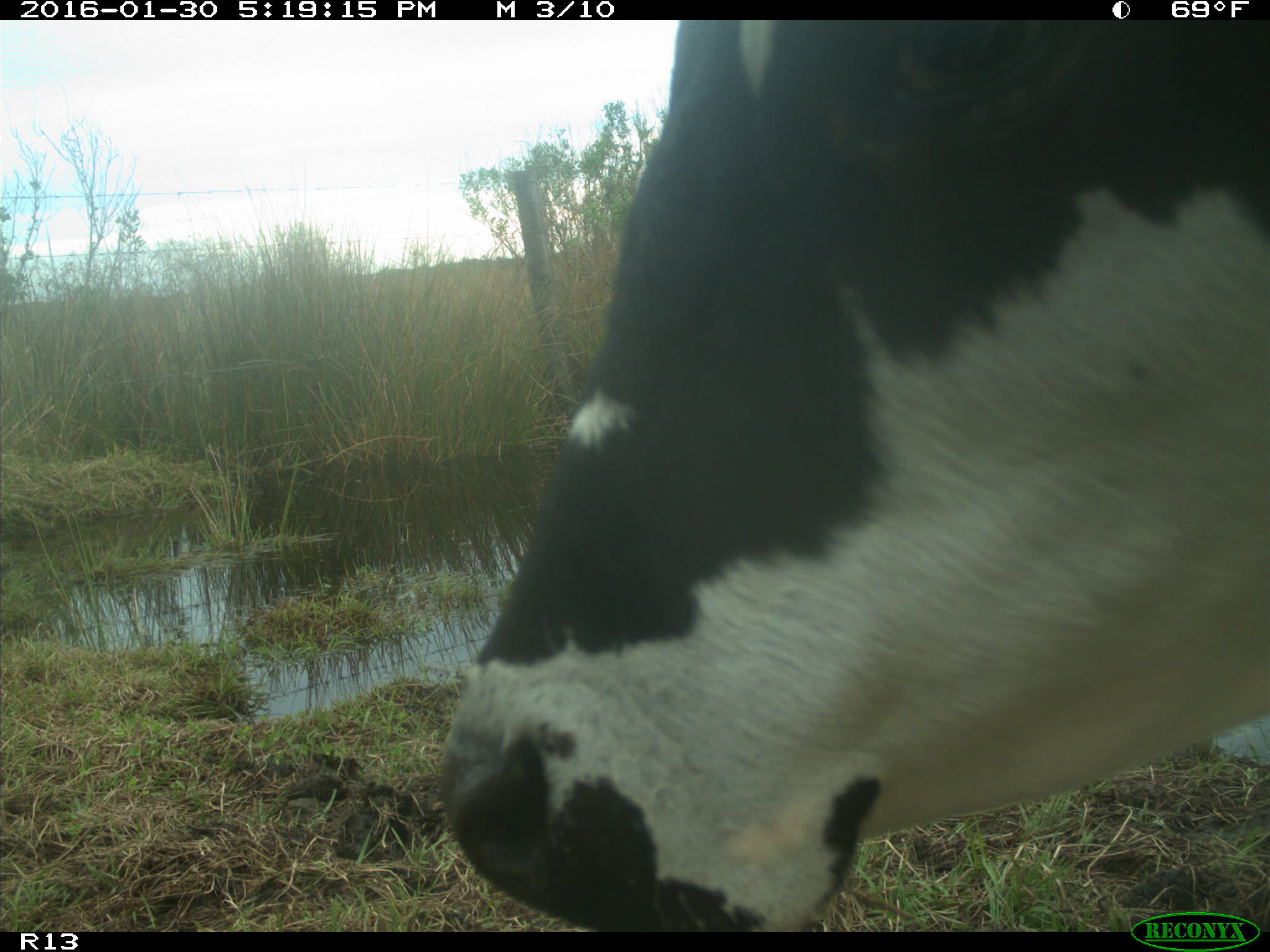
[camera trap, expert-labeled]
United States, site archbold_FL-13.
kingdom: Animalia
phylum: Chordata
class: Mammalia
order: Artiodactyla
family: Bovidae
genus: Bos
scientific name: Bos taurus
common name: domestic cow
Bos taurus (domestic cow).